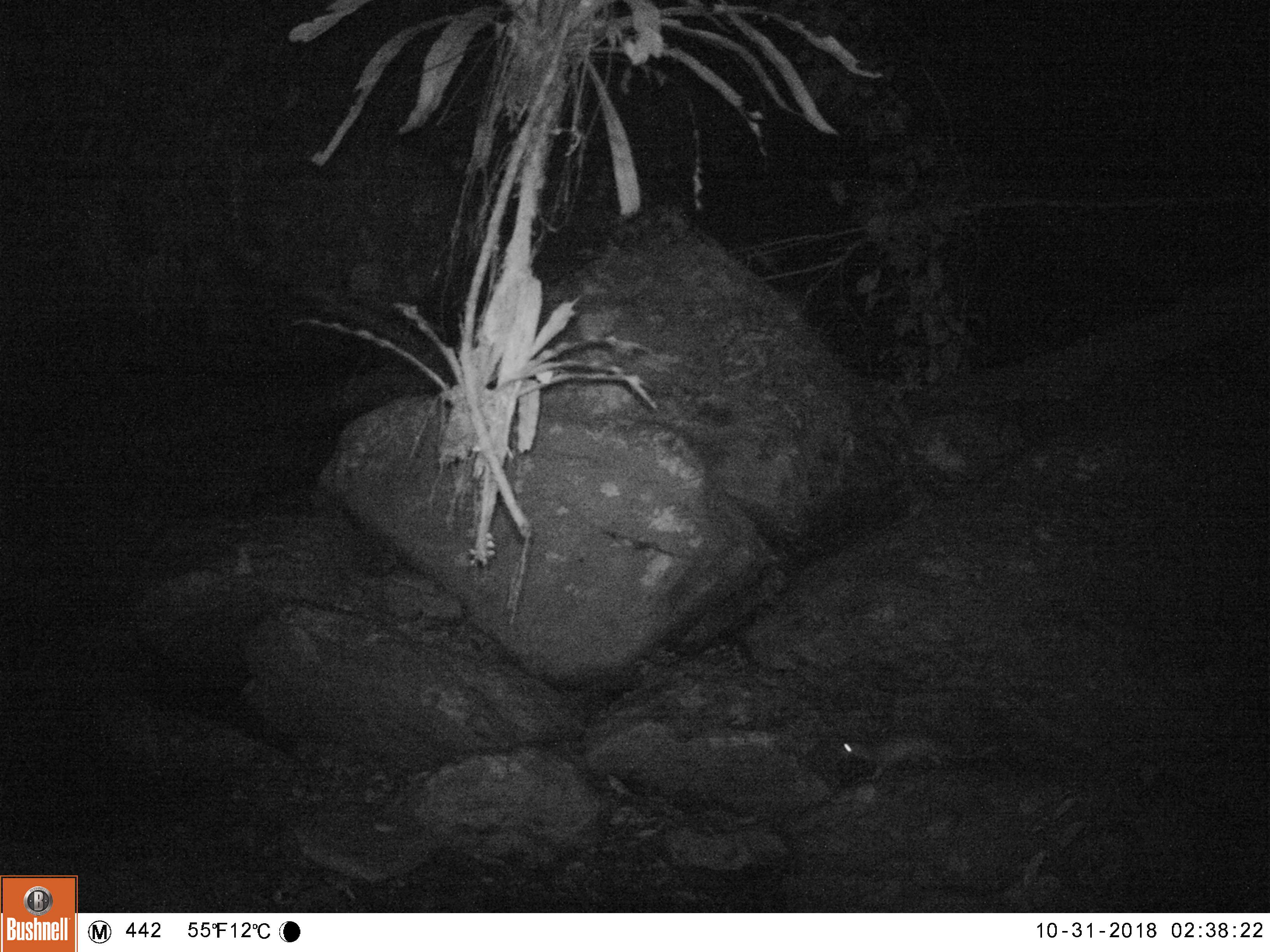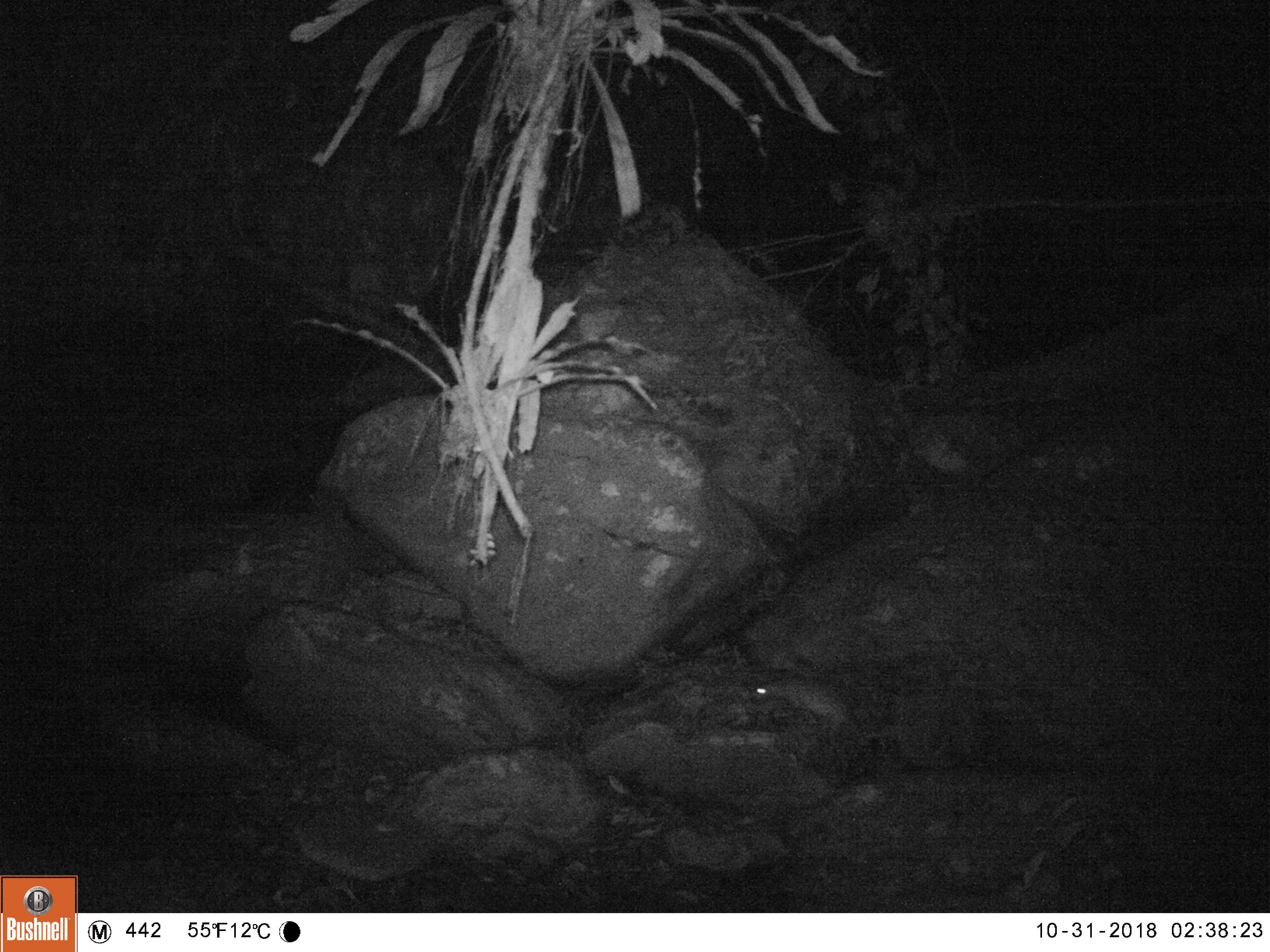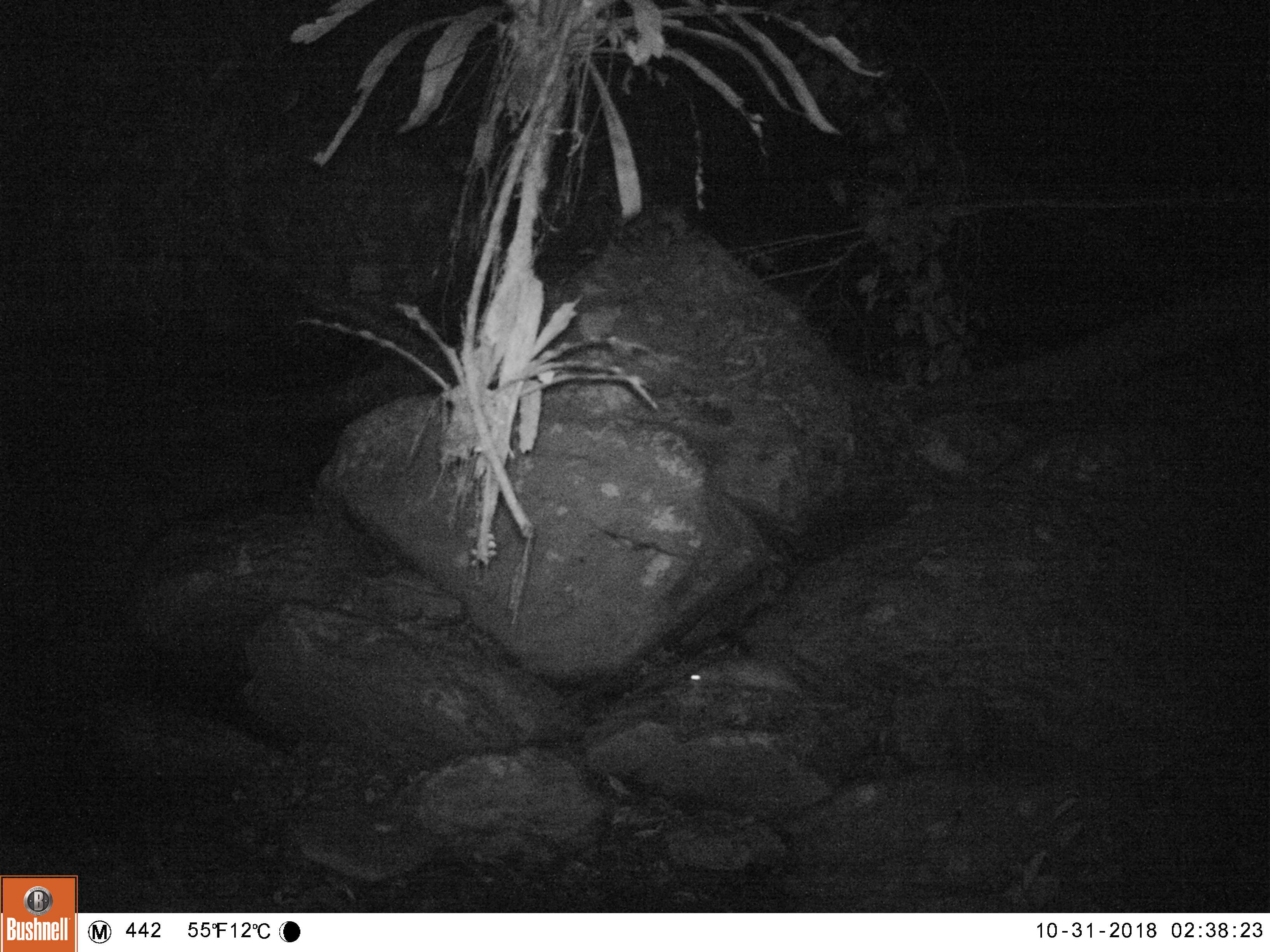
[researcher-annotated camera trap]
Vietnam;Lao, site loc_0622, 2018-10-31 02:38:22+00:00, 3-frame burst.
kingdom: Animalia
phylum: Chordata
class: Mammalia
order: Rodentia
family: Hystricidae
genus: Atherurus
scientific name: Atherurus macrourus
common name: asiatic brush-tailed porcupine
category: asiatic brush tailed porcupine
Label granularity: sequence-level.